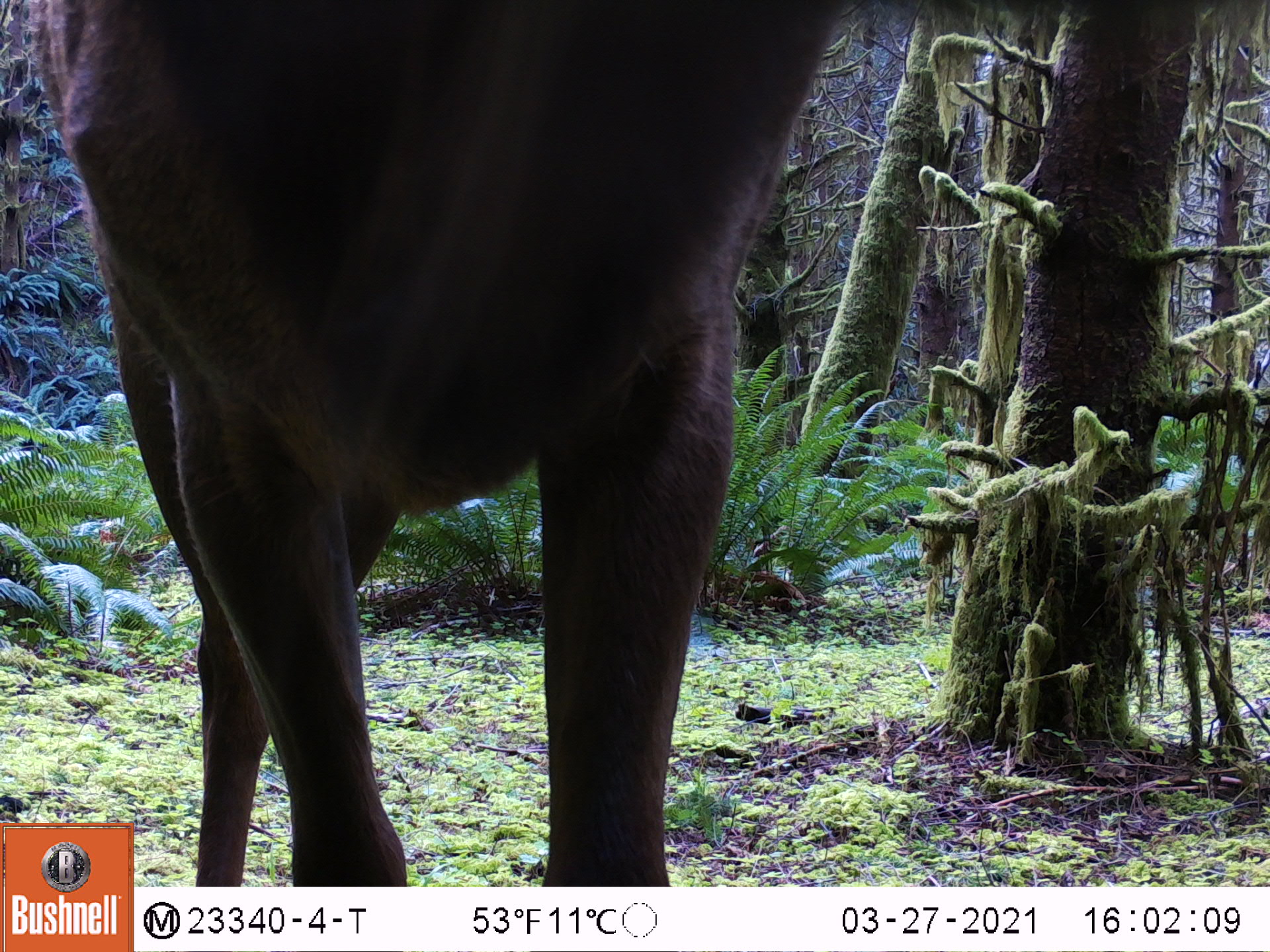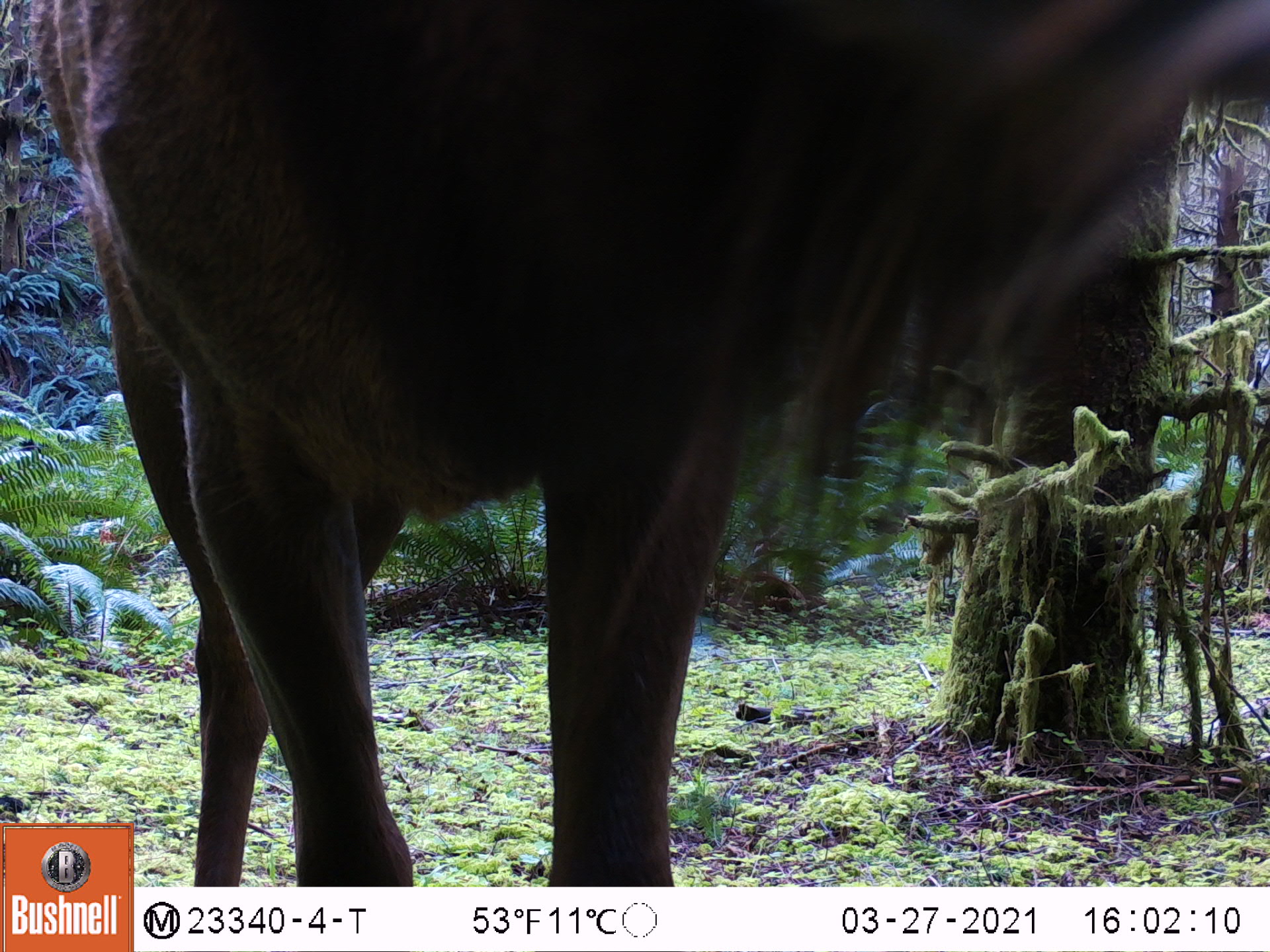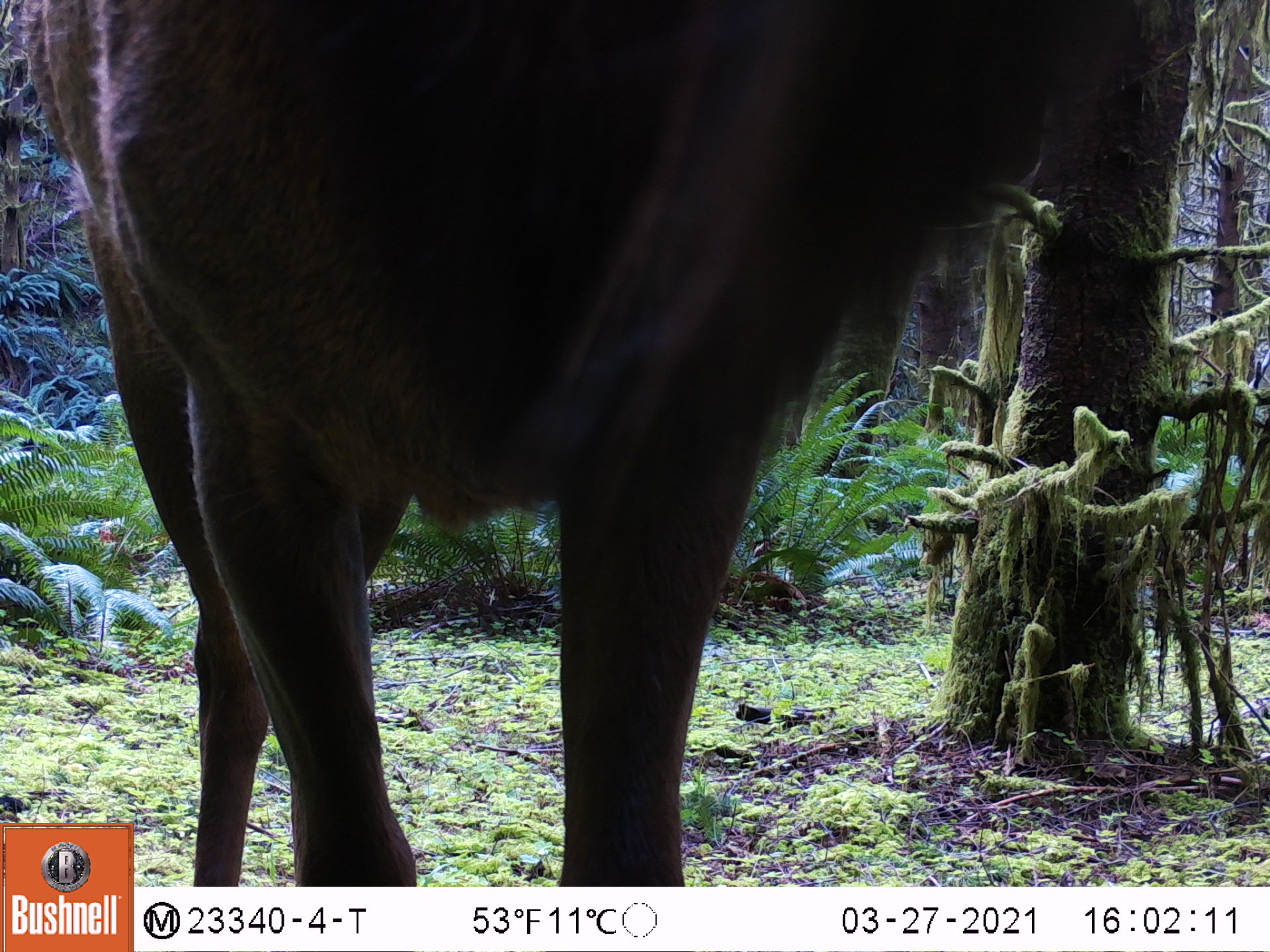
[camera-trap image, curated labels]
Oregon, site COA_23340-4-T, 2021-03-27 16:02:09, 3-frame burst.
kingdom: Animalia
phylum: Chordata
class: Mammalia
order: Artiodactyla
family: Cervidae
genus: Cervus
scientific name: Cervus canadensis roosevelti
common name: roosevelt elk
Roosevelt elk (Cervus canadensis roosevelti).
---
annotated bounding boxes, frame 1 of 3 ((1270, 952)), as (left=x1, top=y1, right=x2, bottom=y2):
roosevelt elk: (left=141, top=4, right=850, bottom=882)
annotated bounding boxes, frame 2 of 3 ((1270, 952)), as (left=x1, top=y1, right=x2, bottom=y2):
roosevelt elk: (left=137, top=3, right=1264, bottom=885)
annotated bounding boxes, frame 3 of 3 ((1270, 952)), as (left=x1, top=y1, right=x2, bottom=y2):
roosevelt elk: (left=137, top=1, right=1163, bottom=883)